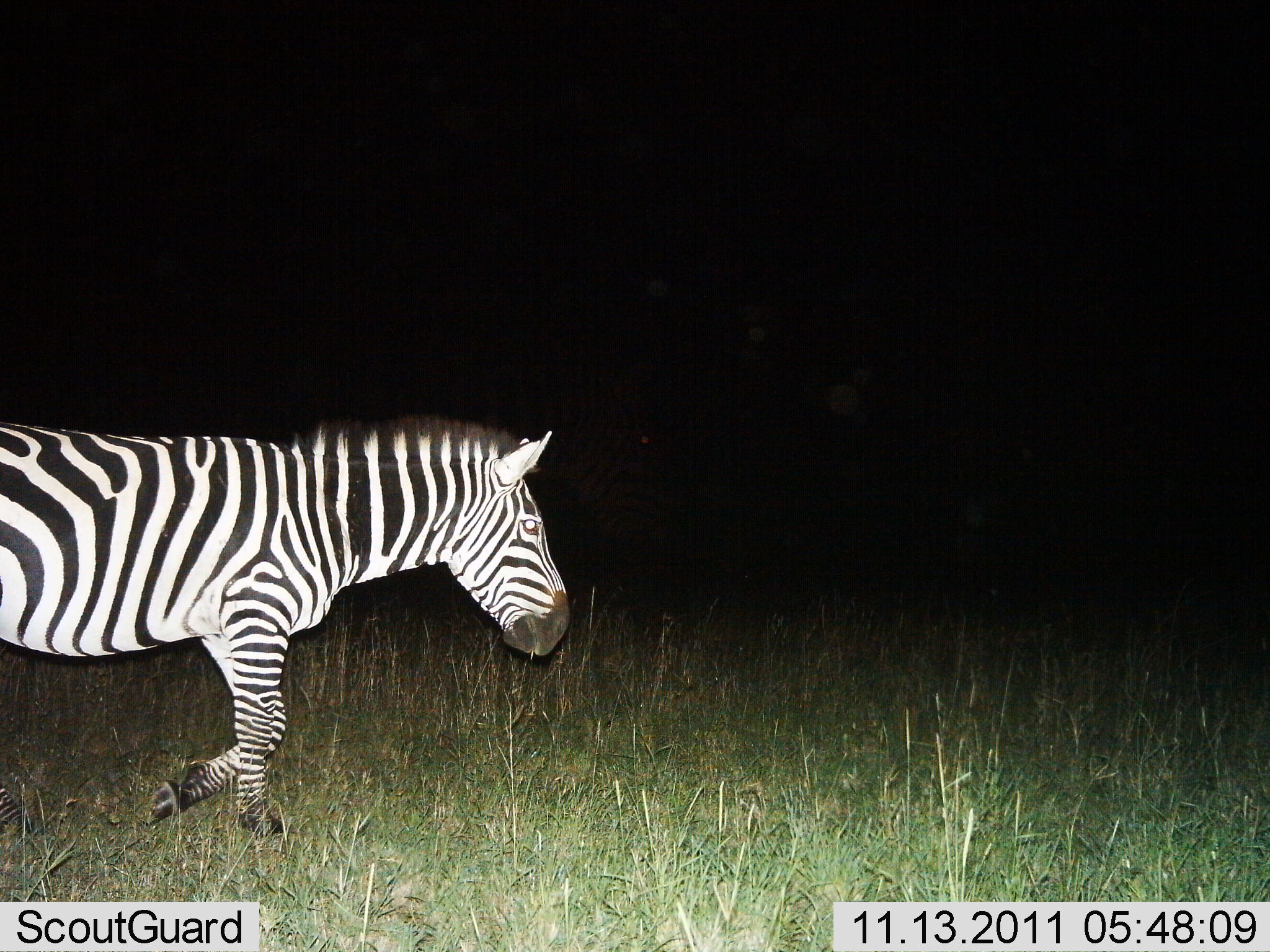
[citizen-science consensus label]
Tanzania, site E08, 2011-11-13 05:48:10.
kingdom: Animalia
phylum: Chordata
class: Mammalia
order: Perissodactyla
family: Equidae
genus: Equus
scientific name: Equus quagga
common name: plains zebra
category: zebra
Zebra (plains zebra) (Equus quagga), count 1. Behavior (volunteer vote fractions): standing 7%, resting 0%, moving 100%, interacting 0%. Young present (vote fraction): 0%. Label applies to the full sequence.